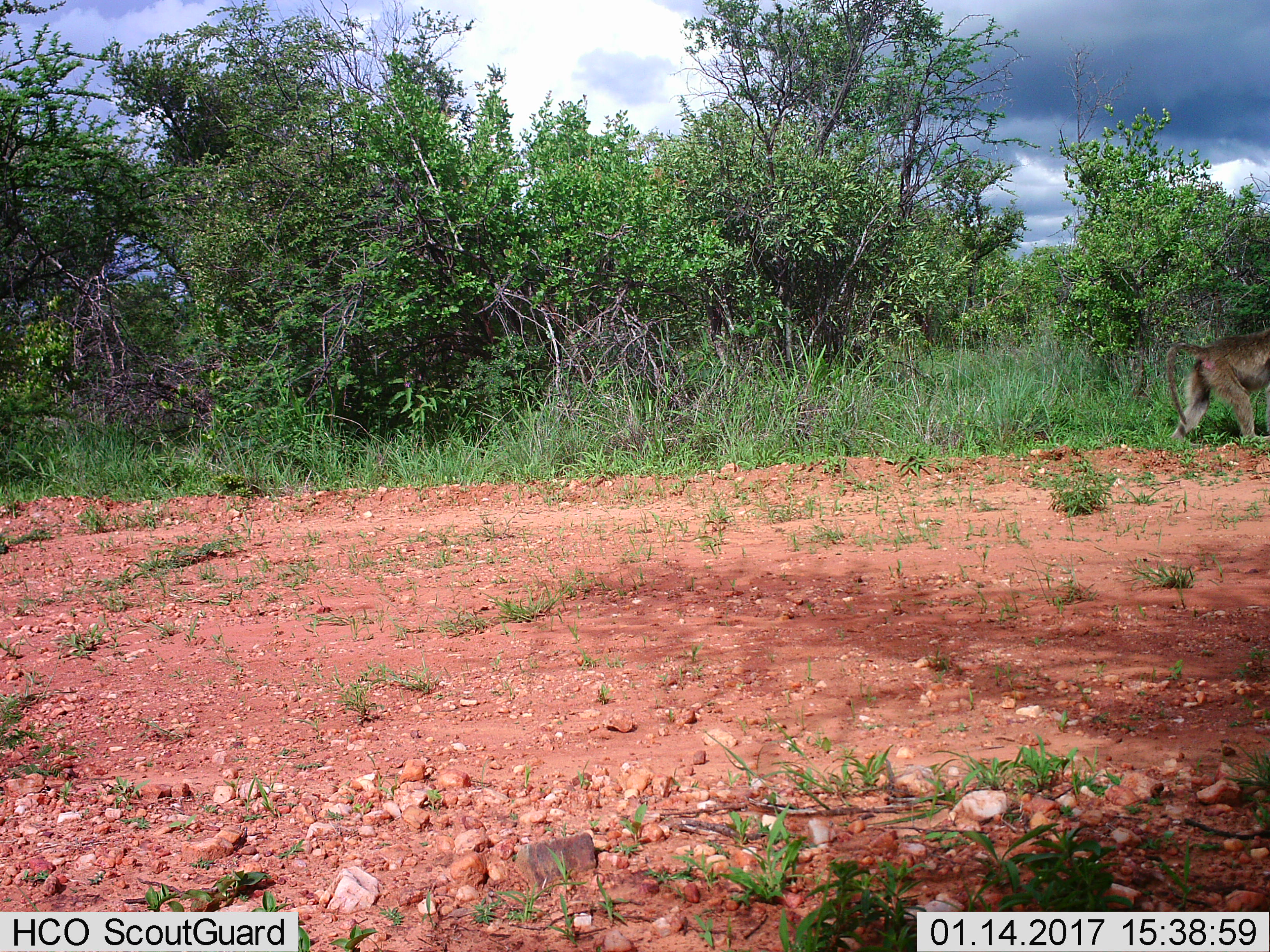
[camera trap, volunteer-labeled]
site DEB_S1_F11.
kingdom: Animalia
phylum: Chordata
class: Mammalia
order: Primates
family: Cercopithecidae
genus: Papio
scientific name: Papio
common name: baboon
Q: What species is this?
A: Baboon (Papio).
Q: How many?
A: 1.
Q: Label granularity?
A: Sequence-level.